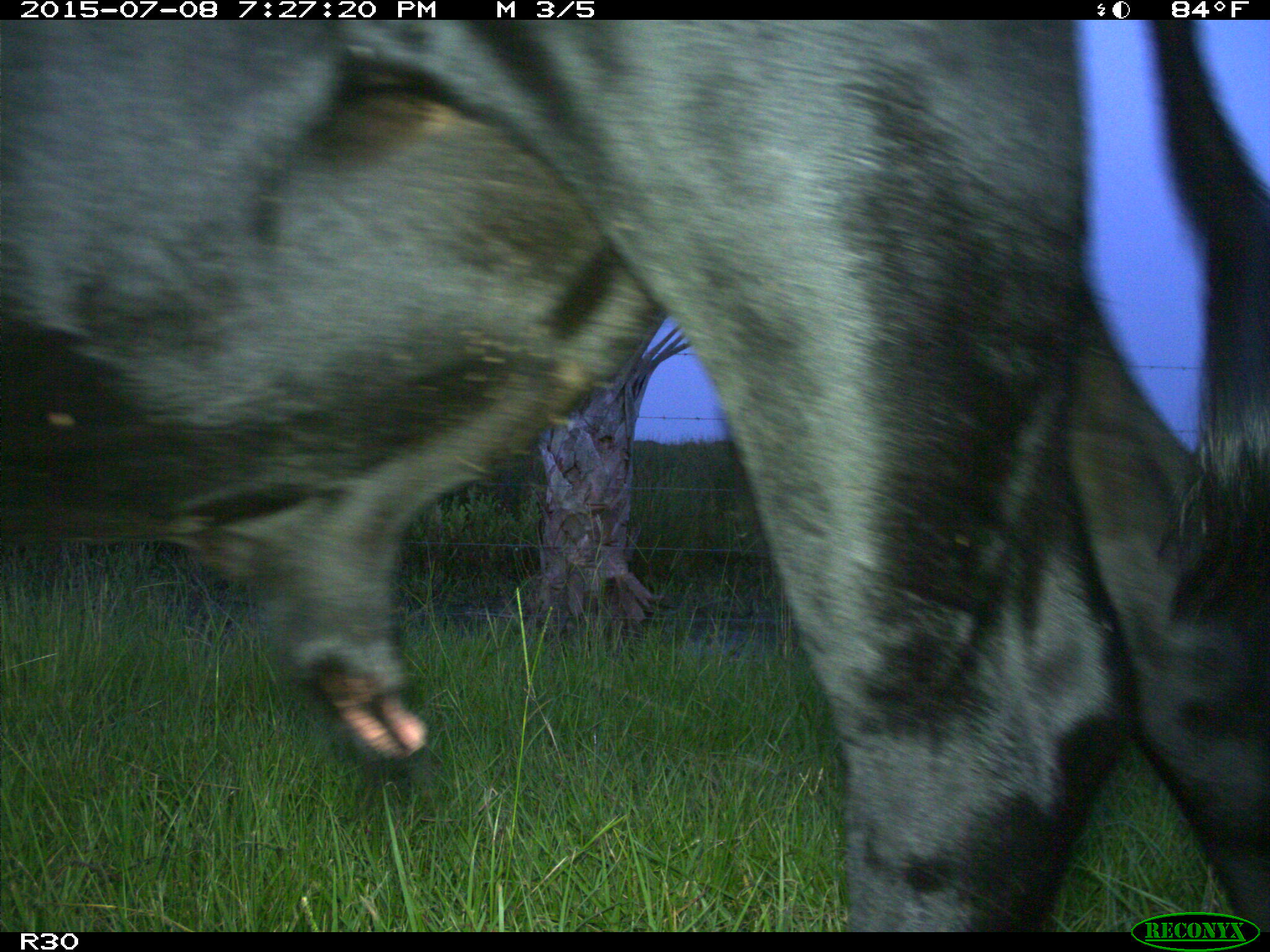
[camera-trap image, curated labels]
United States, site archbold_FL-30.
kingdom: Animalia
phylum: Chordata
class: Mammalia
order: Artiodactyla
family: Bovidae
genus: Bos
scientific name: Bos taurus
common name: domestic cow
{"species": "Bos taurus (domestic cow)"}